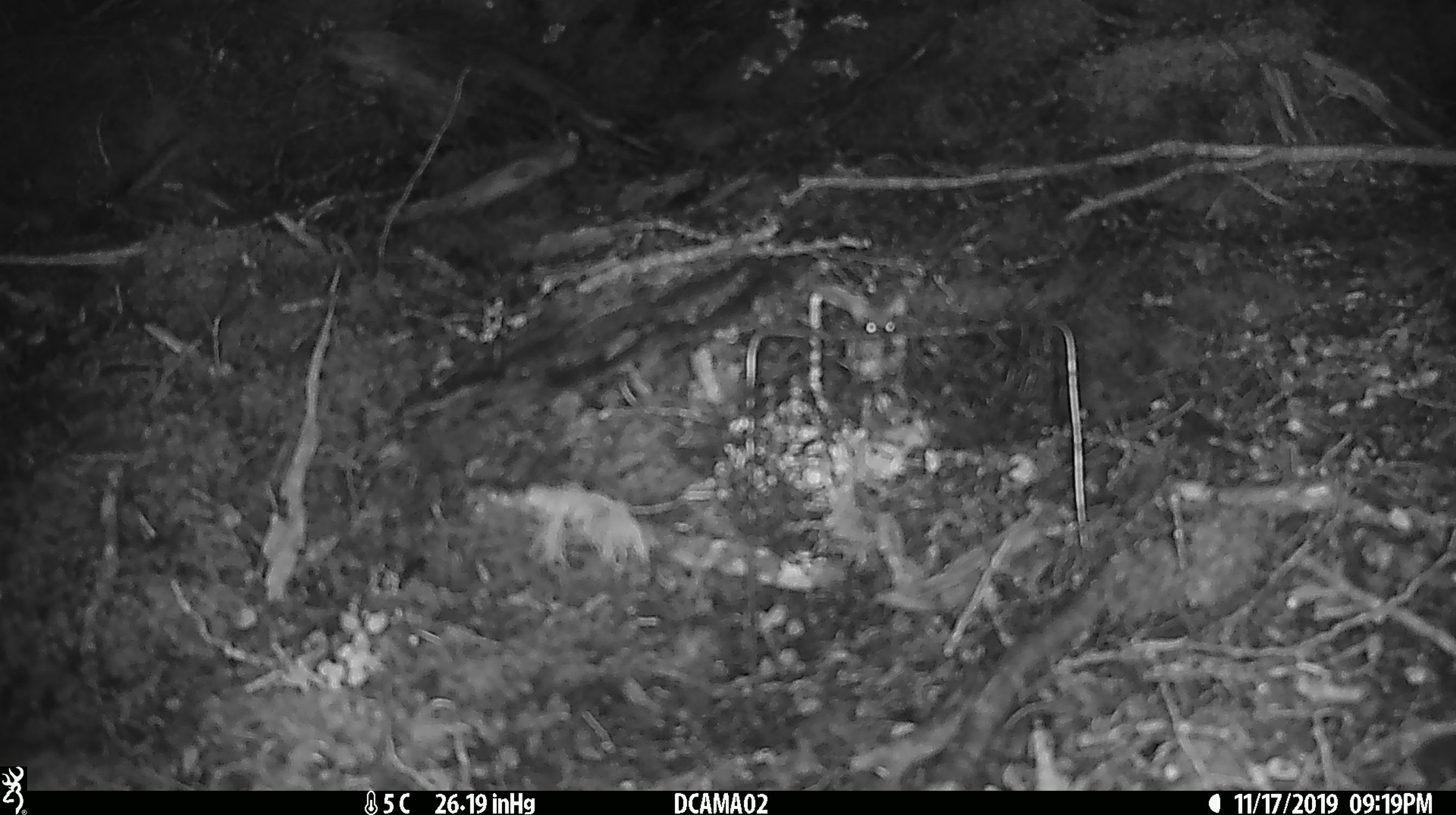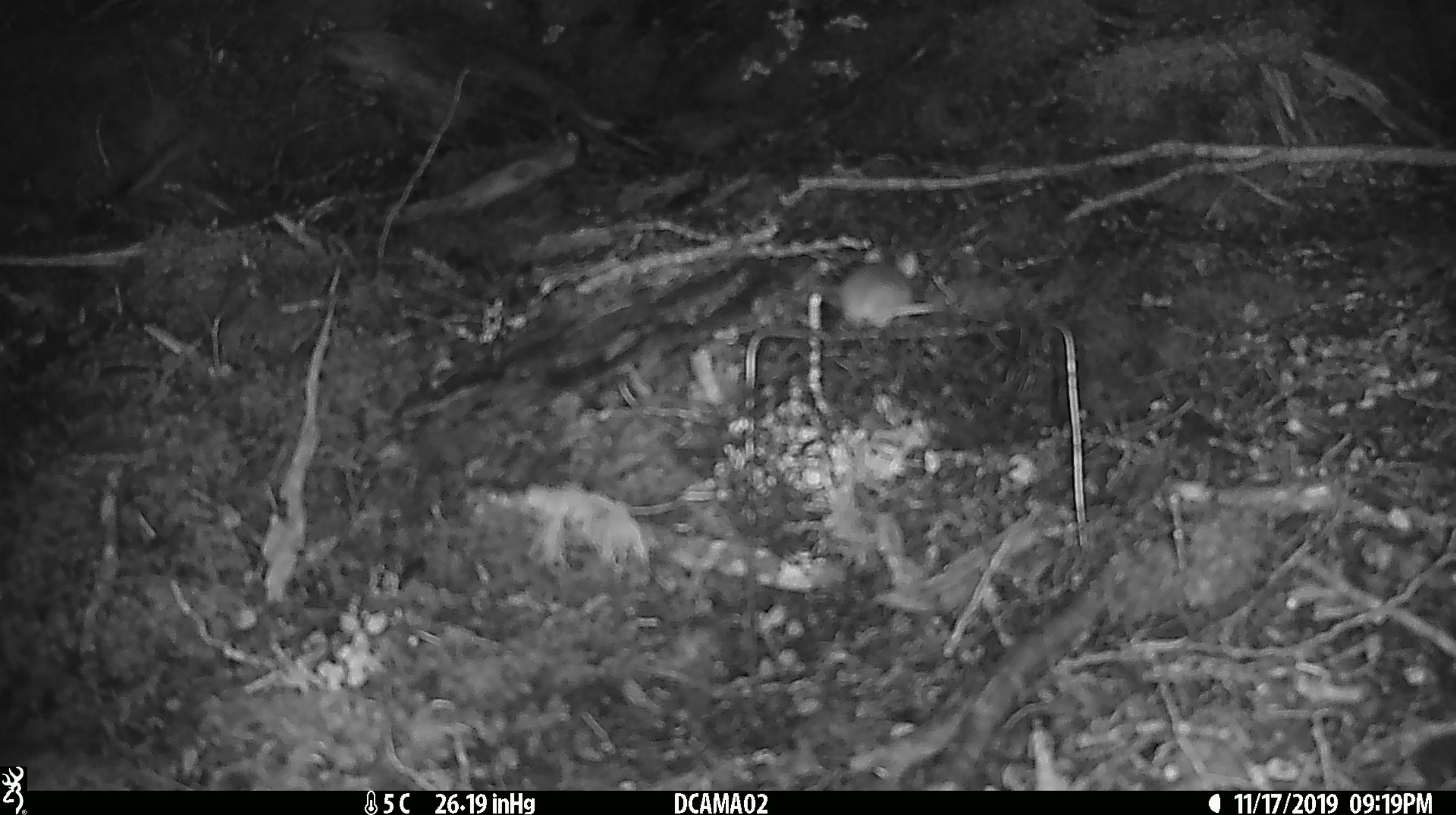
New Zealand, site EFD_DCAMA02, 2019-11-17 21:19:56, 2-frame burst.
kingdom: Animalia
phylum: Chordata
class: Mammalia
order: Rodentia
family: Muridae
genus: Mus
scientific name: Mus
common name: mouse